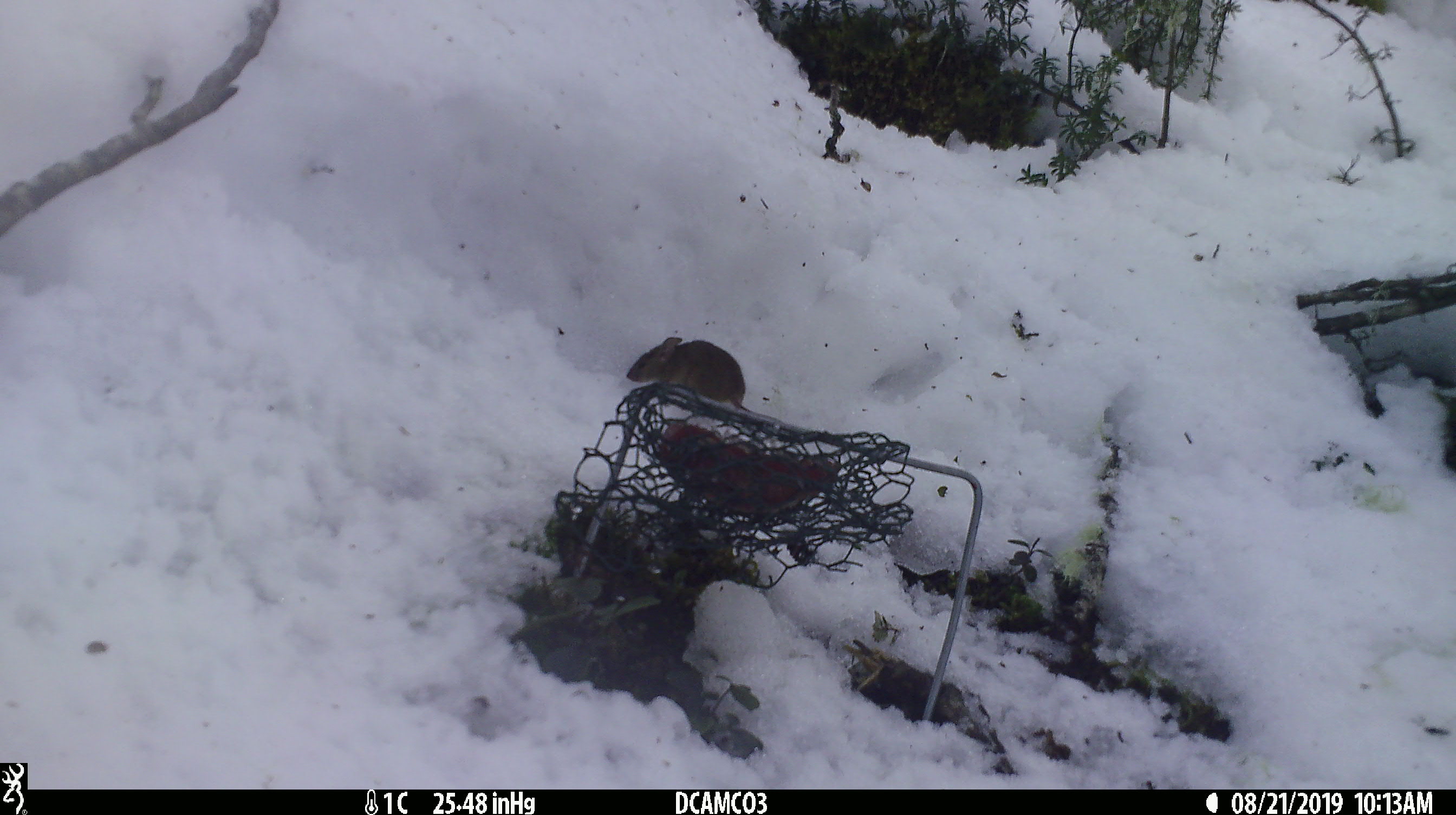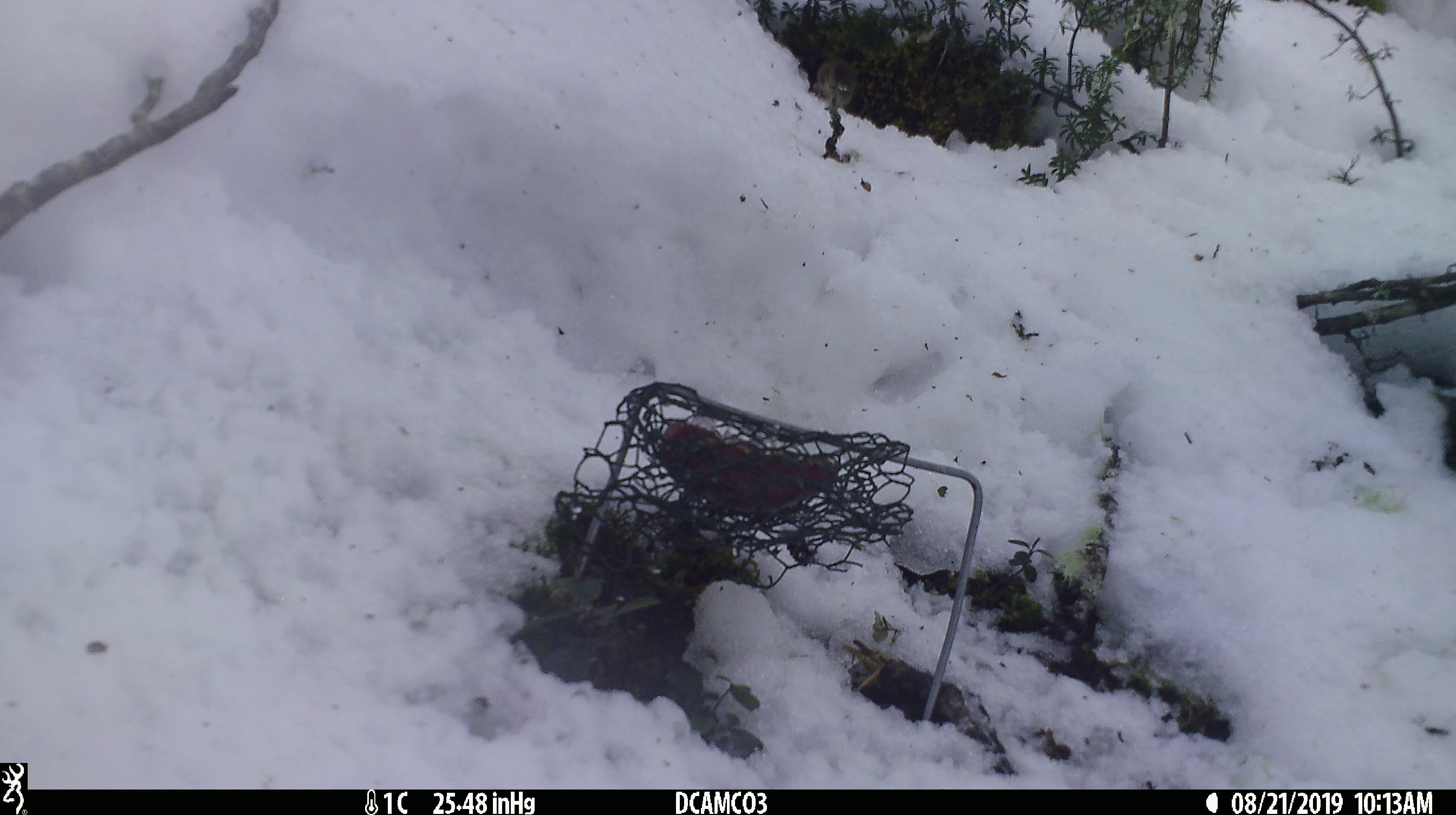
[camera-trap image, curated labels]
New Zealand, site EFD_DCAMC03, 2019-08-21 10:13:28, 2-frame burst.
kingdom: Animalia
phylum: Chordata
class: Mammalia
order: Rodentia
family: Muridae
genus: Mus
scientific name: Mus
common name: mouse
Mouse (Mus).